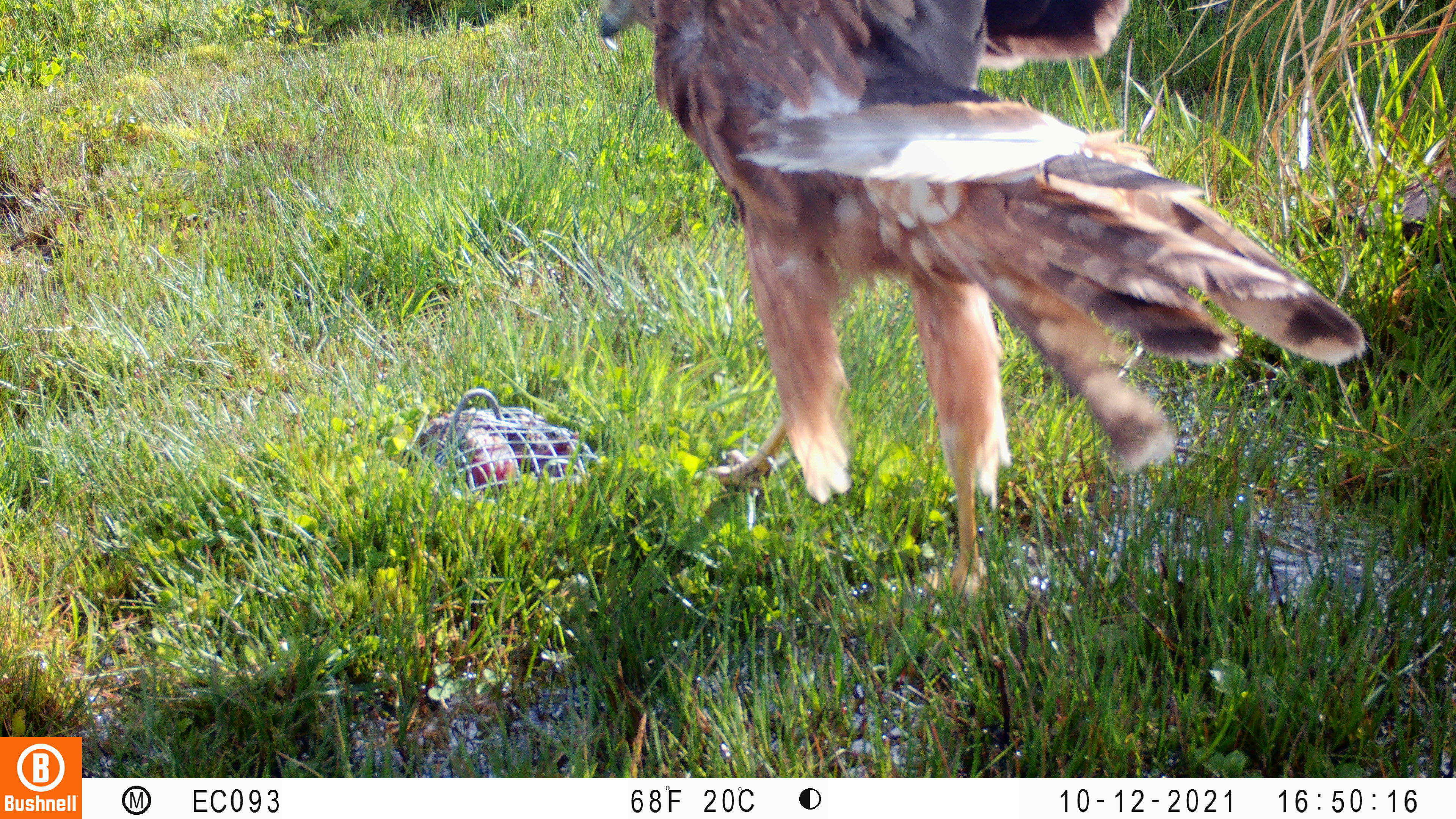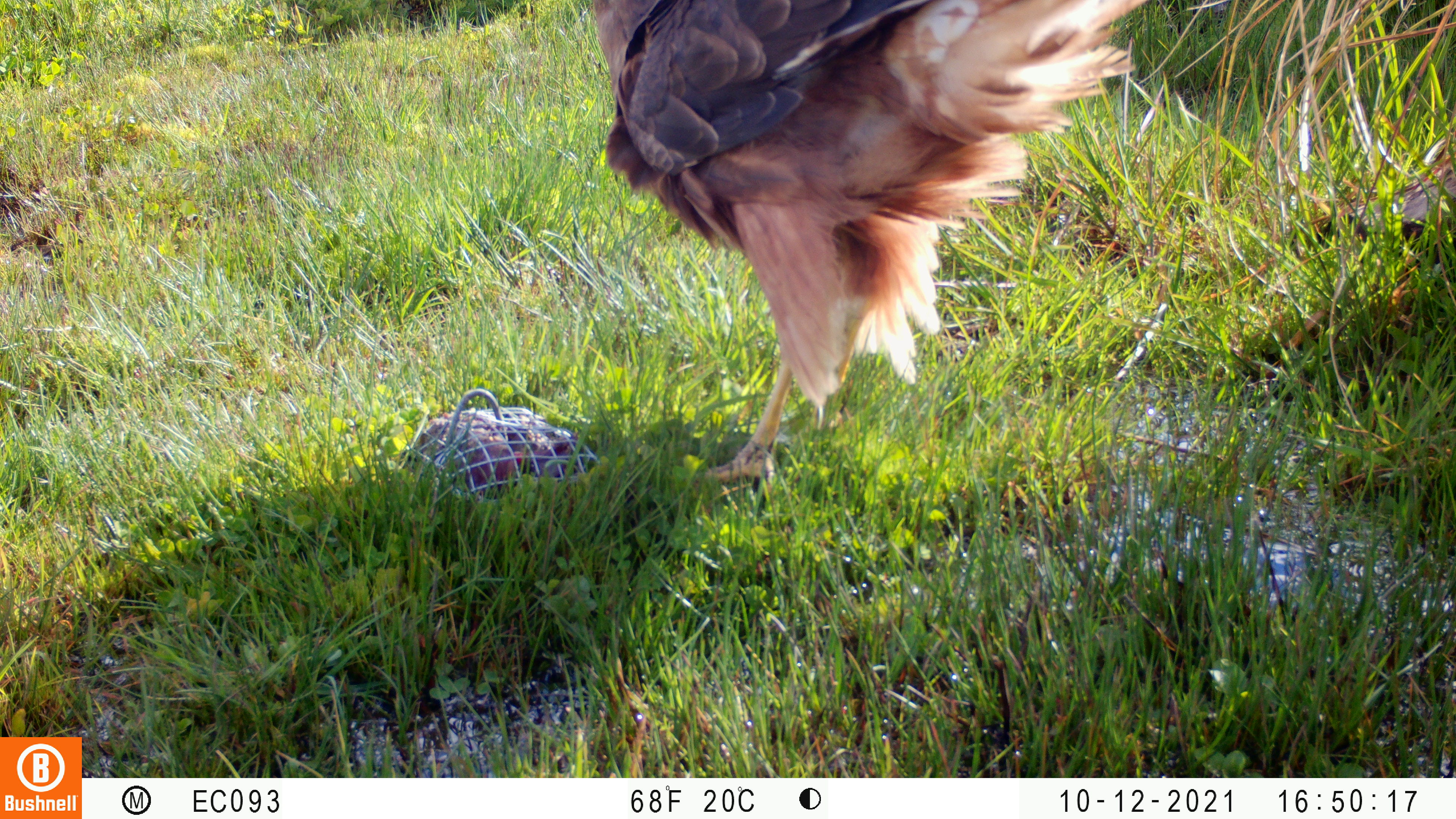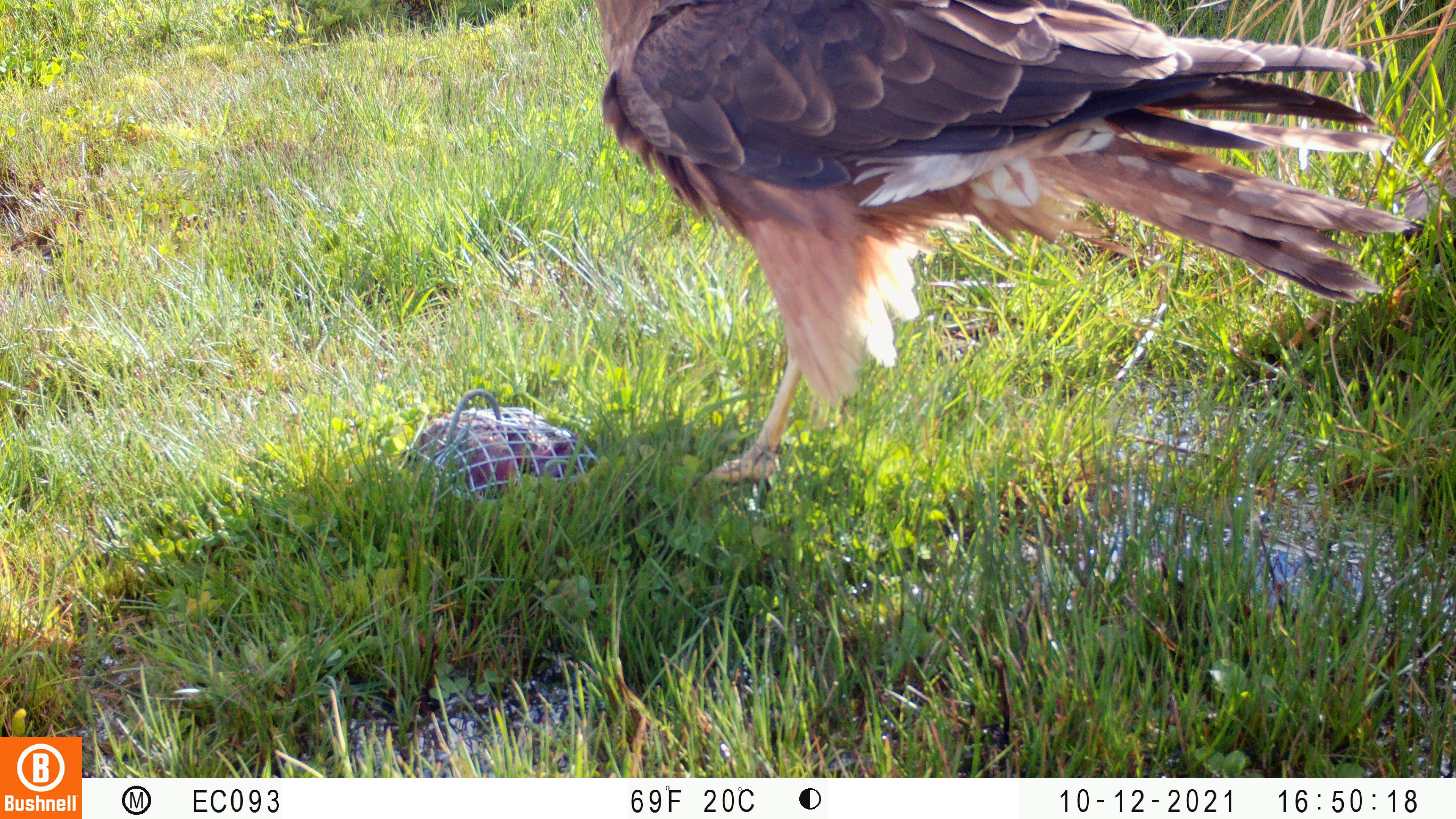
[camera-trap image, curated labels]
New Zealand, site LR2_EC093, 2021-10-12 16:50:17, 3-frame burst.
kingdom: Animalia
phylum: Chordata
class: Aves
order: Accipitriformes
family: Accipitridae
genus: Circus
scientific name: Circus approximans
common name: swamp harrier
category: harrier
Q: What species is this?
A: Harrier (swamp harrier) (Circus approximans).